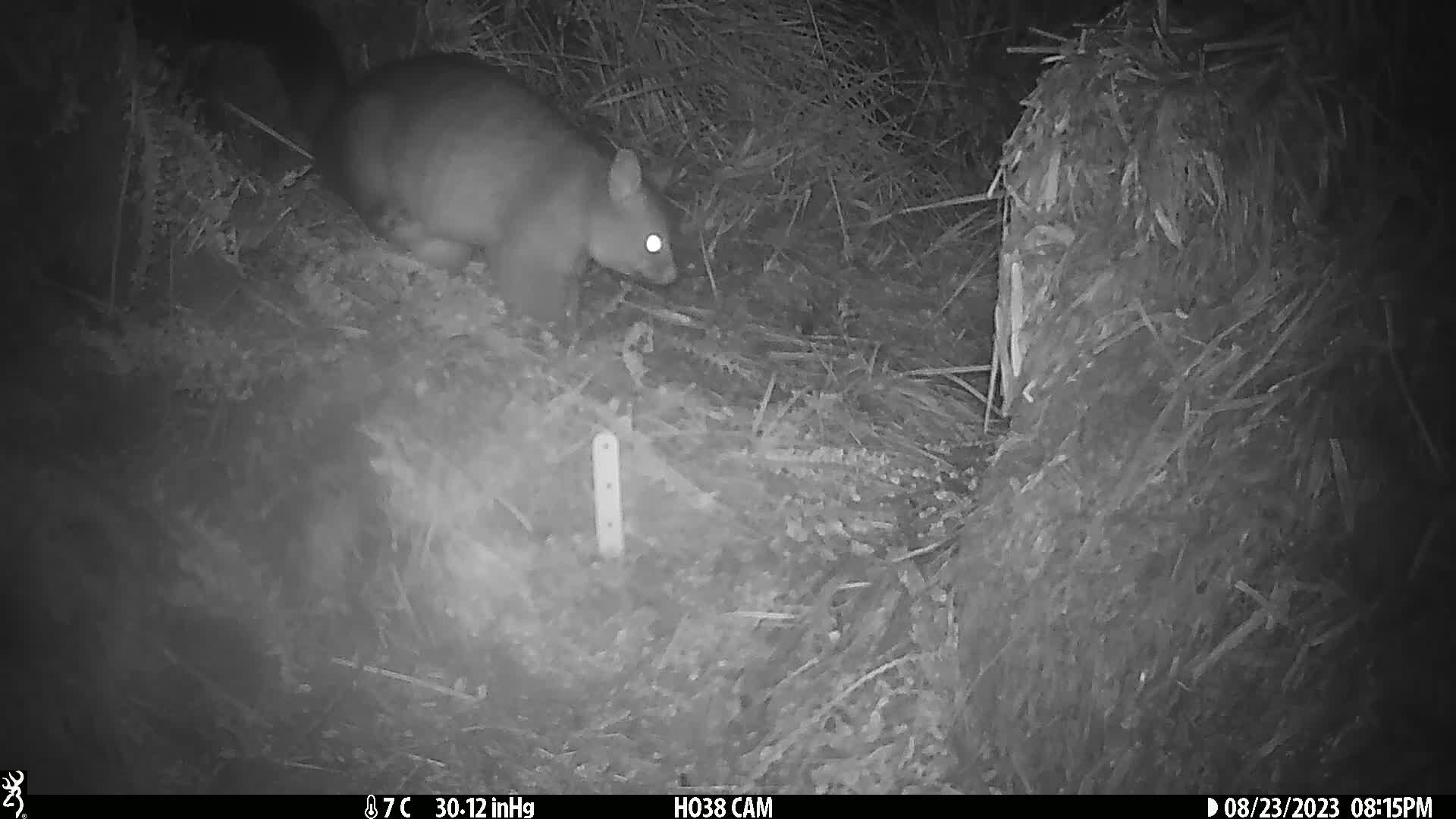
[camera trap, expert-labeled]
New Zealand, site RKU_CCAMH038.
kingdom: Animalia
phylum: Chordata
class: Mammalia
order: Diprotodontia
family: Phalangeridae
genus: Trichosurus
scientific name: Trichosurus vulpecula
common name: common brushtail possum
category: possum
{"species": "possum (common brushtail possum) (Trichosurus vulpecula)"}